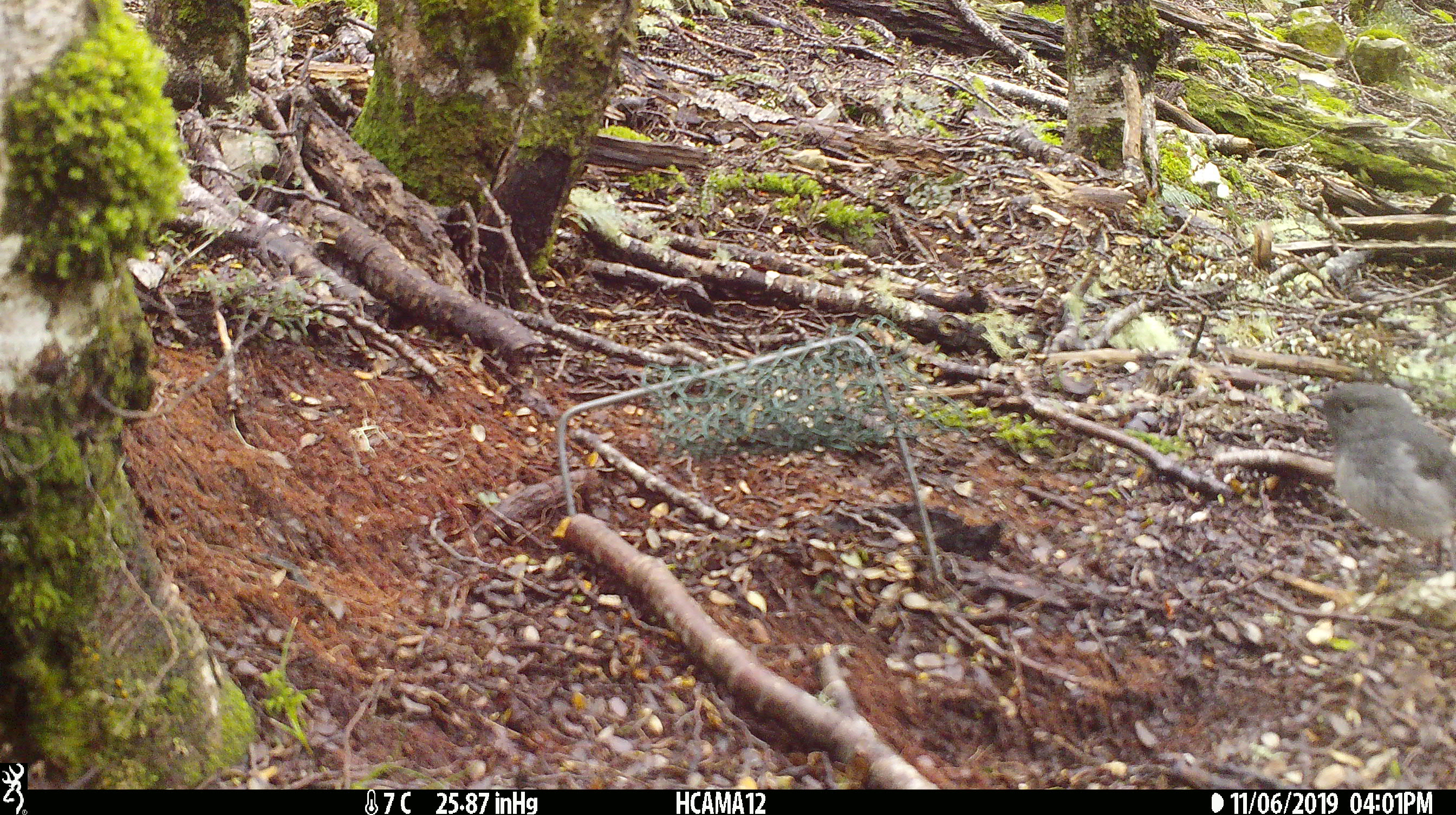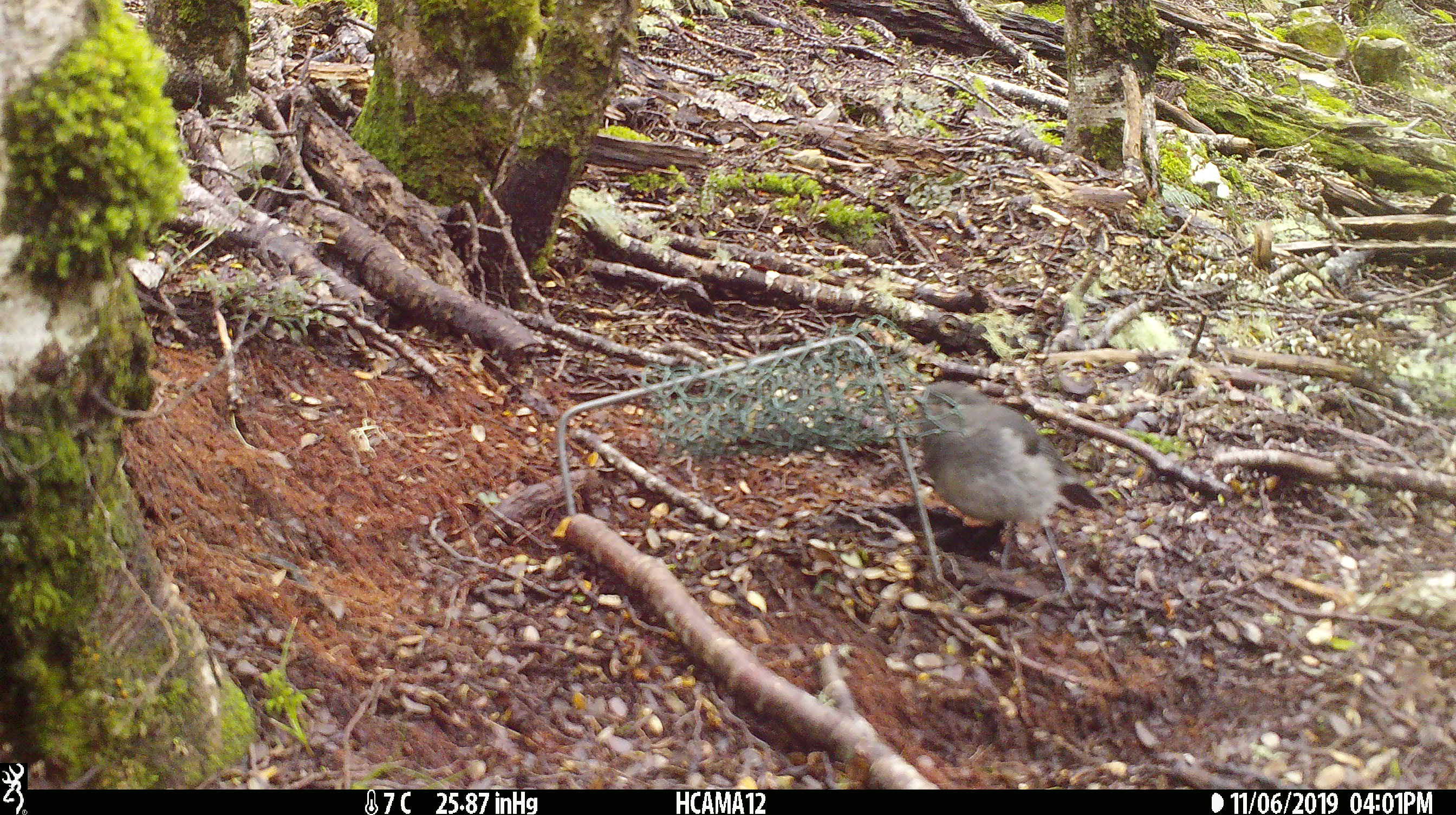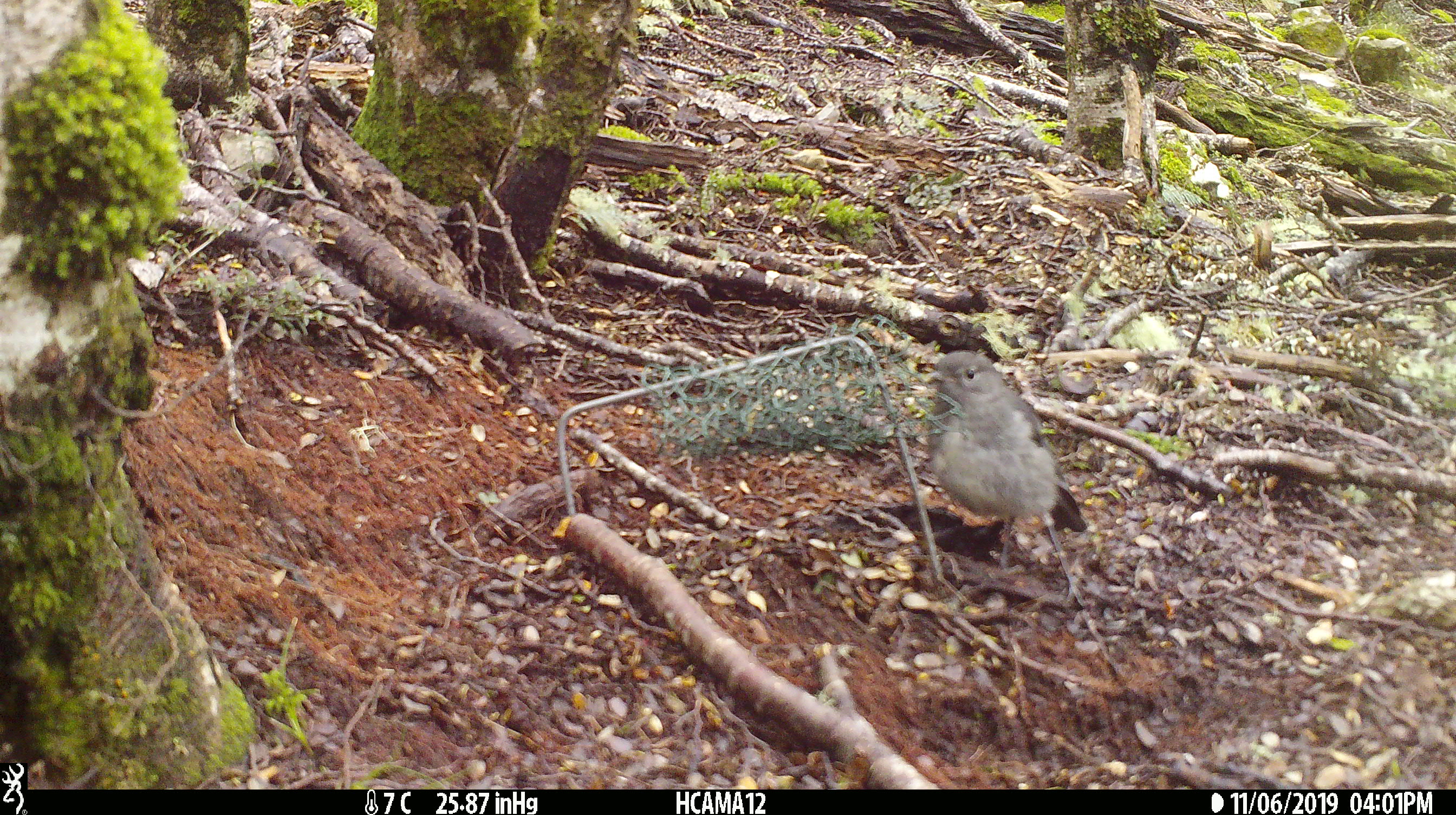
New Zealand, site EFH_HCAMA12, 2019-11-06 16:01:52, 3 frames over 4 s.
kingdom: Animalia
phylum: Chordata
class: Aves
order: Passeriformes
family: Petroicidae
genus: Petroica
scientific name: Petroica australis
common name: new zealand robin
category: robin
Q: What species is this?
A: Robin (new zealand robin) (Petroica australis).